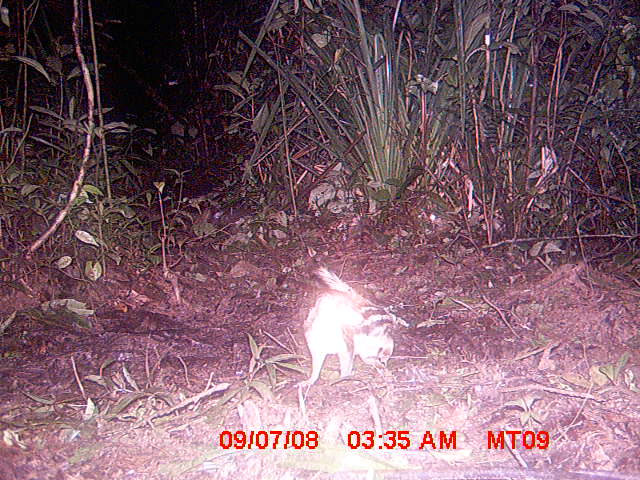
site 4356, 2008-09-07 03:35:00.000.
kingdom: Animalia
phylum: Chordata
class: Mammalia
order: Carnivora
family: Eupleridae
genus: Galidictis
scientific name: Galidictis fasciata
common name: broad-striped vontsira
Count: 2.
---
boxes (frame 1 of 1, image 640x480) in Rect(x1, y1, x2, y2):
galidictis fasciata: Rect(293, 266, 396, 388)